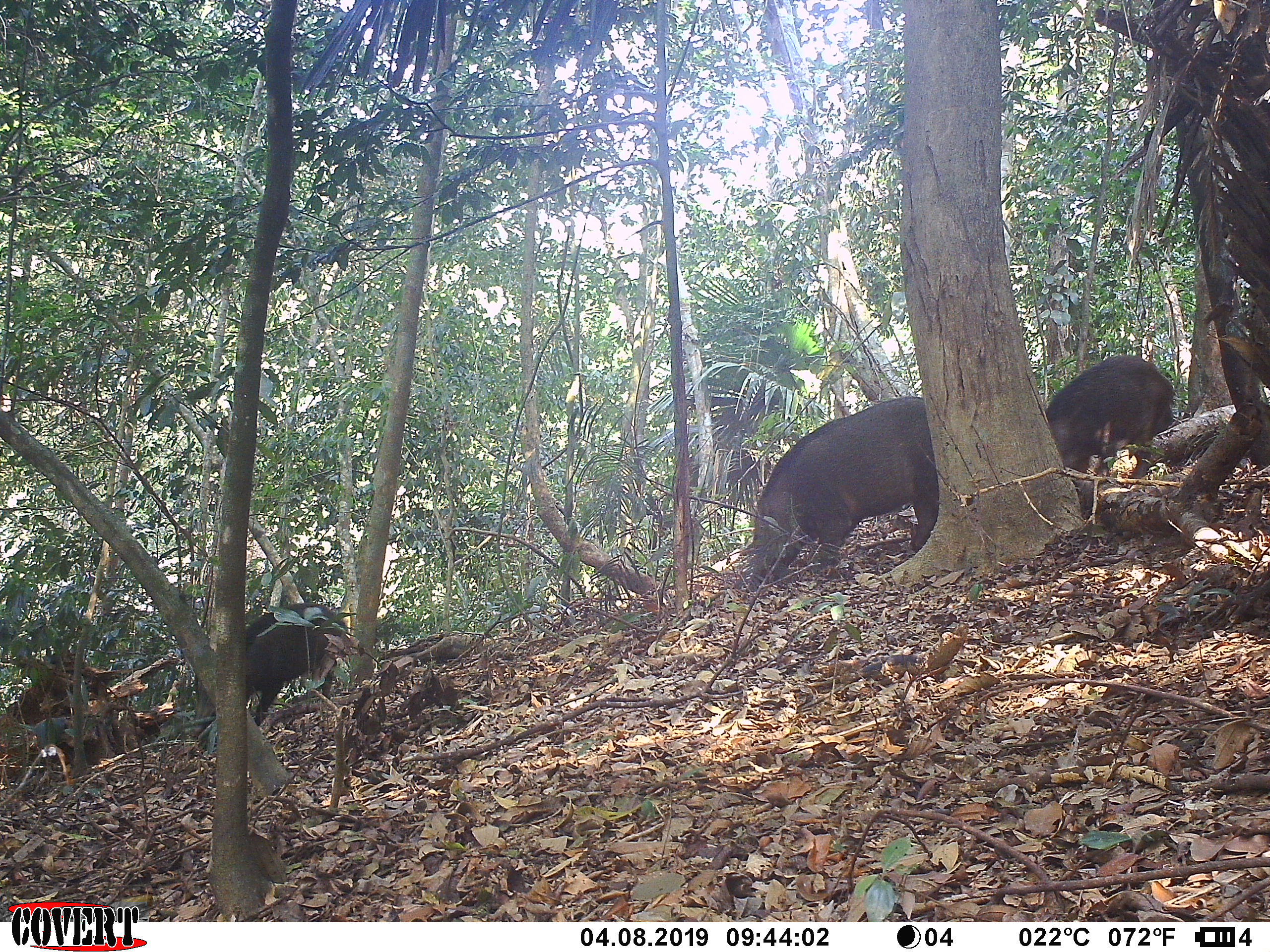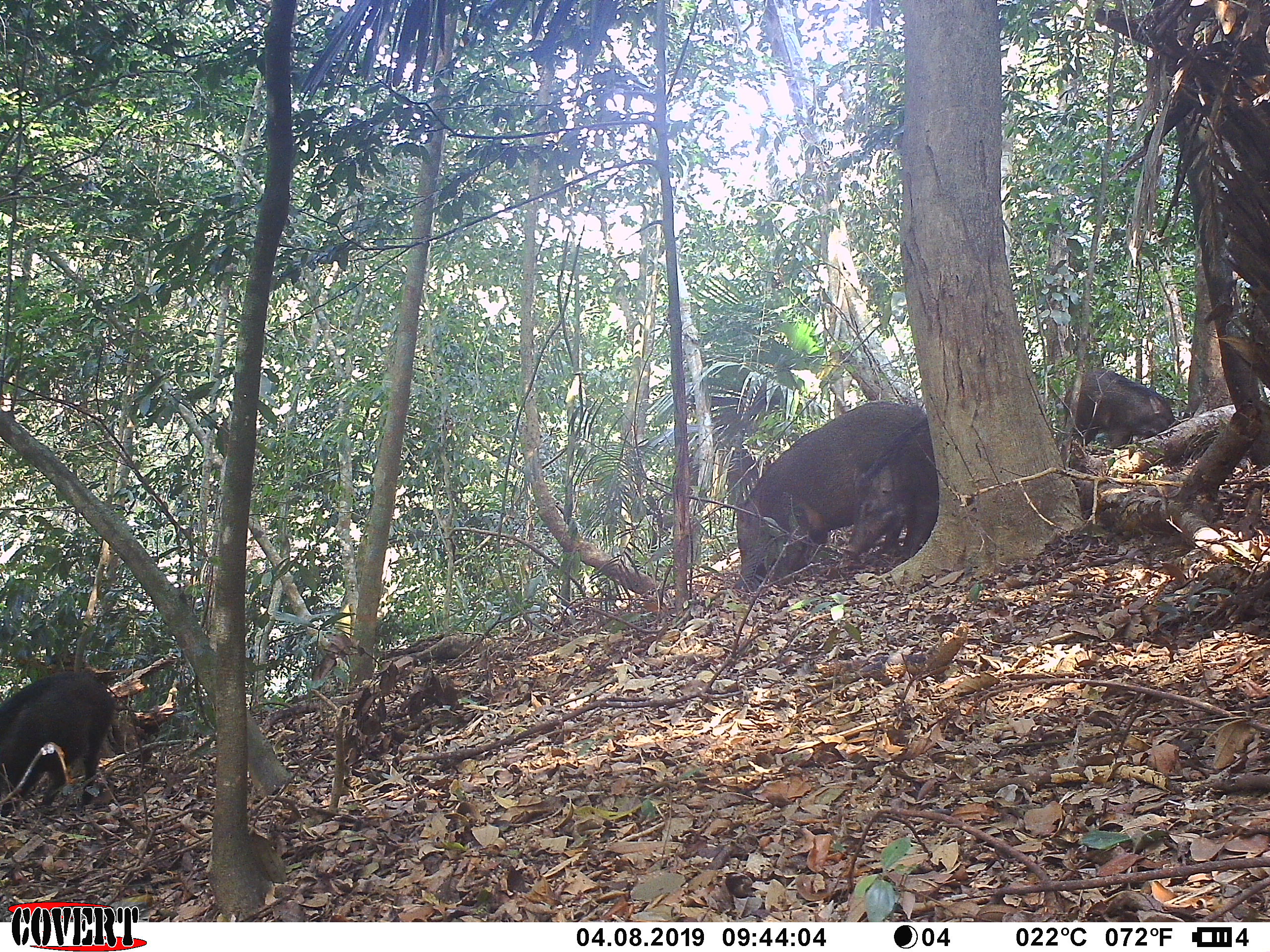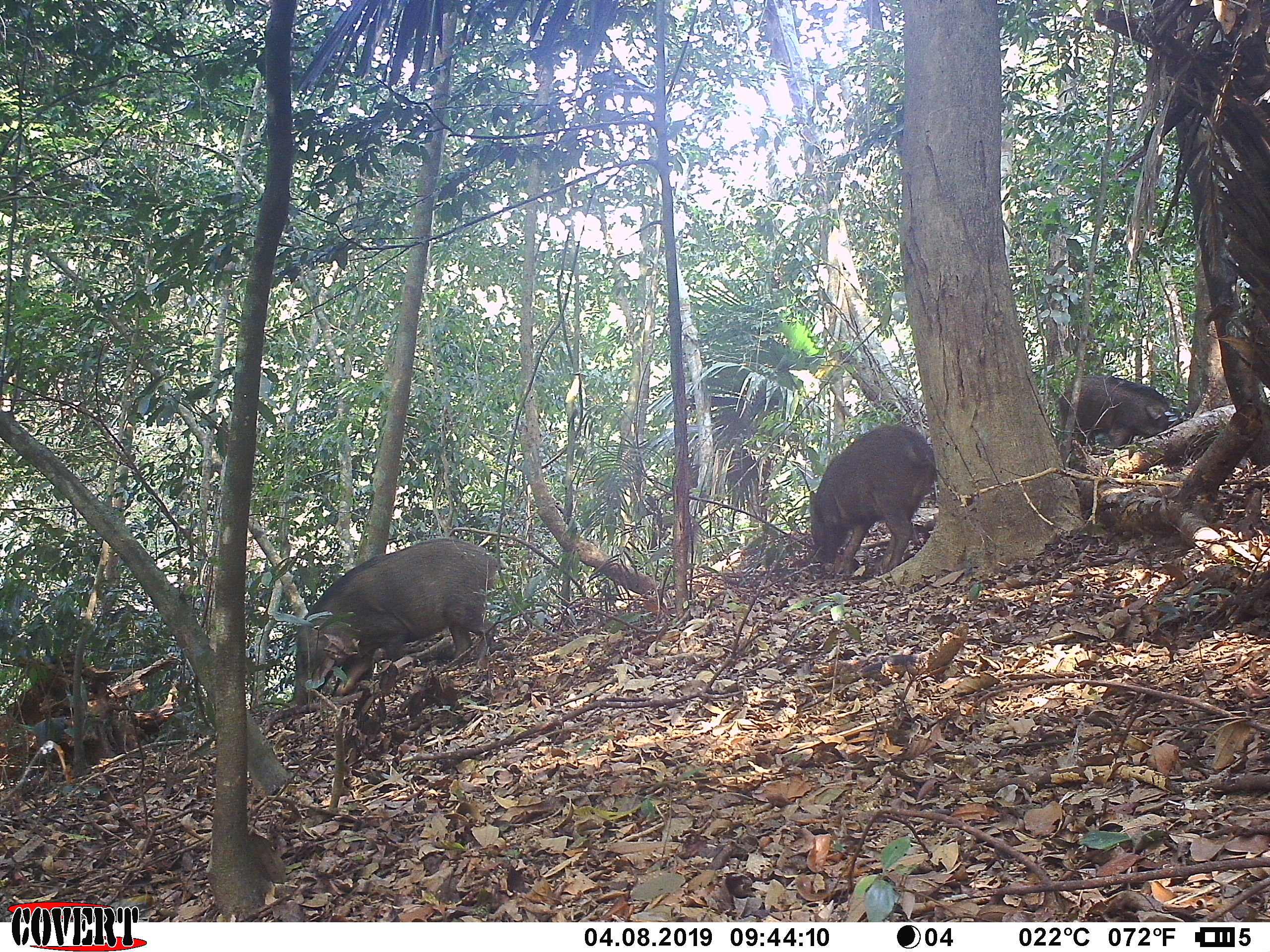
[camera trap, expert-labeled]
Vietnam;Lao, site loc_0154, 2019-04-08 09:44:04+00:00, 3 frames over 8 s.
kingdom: Animalia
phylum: Chordata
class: Mammalia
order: Artiodactyla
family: Suidae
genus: Sus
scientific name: Sus scrofa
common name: eurasian wild pig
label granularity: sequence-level